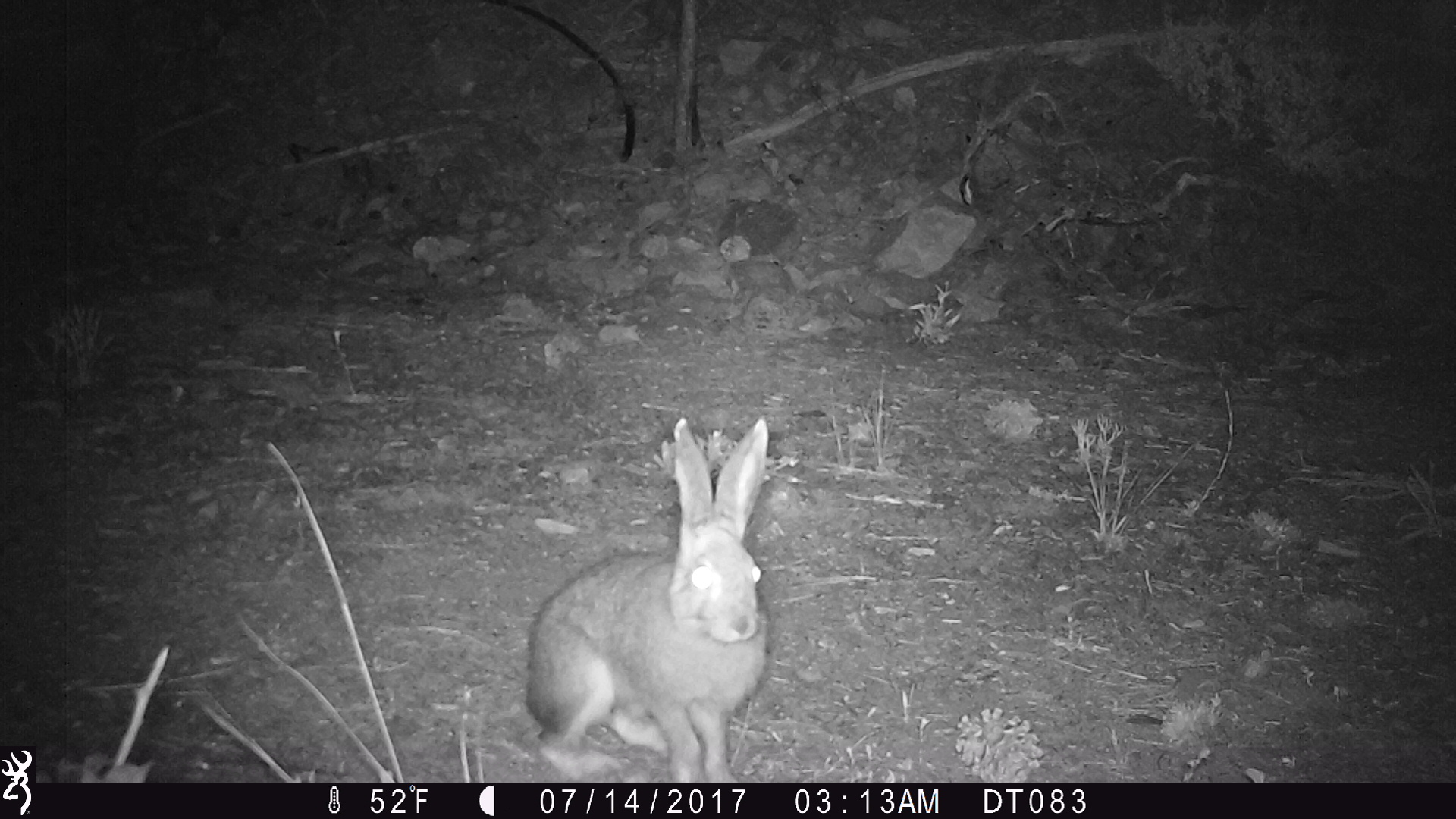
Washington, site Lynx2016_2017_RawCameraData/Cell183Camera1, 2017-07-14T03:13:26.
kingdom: Animalia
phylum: Chordata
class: Mammalia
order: Lagomorpha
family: Leporidae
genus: Lepus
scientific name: Lepus americanus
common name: snowshoe hare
Lepus americanus (snowshoe hare). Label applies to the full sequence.